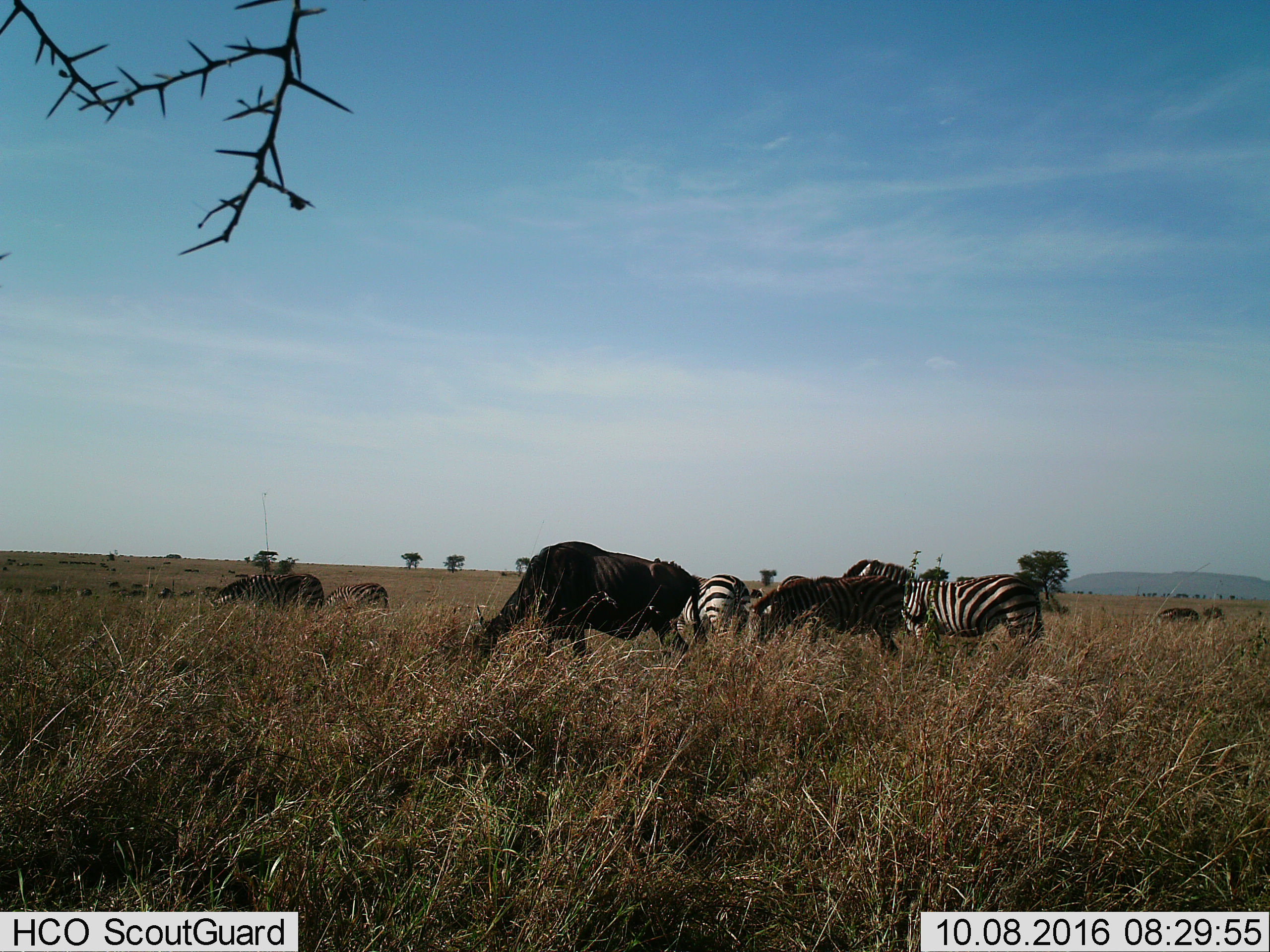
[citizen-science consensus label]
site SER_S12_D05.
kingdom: Animalia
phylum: Chordata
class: Mammalia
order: Artiodactyla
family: Bovidae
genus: Connochaetes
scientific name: Connochaetes taurinus taurinus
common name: blue wildebeest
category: wildebeestblue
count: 11-50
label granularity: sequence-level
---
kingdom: Animalia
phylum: Chordata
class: Mammalia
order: Perissodactyla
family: Equidae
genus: Equus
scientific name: Equus quagga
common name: plains zebra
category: zebraplains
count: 6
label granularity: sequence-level